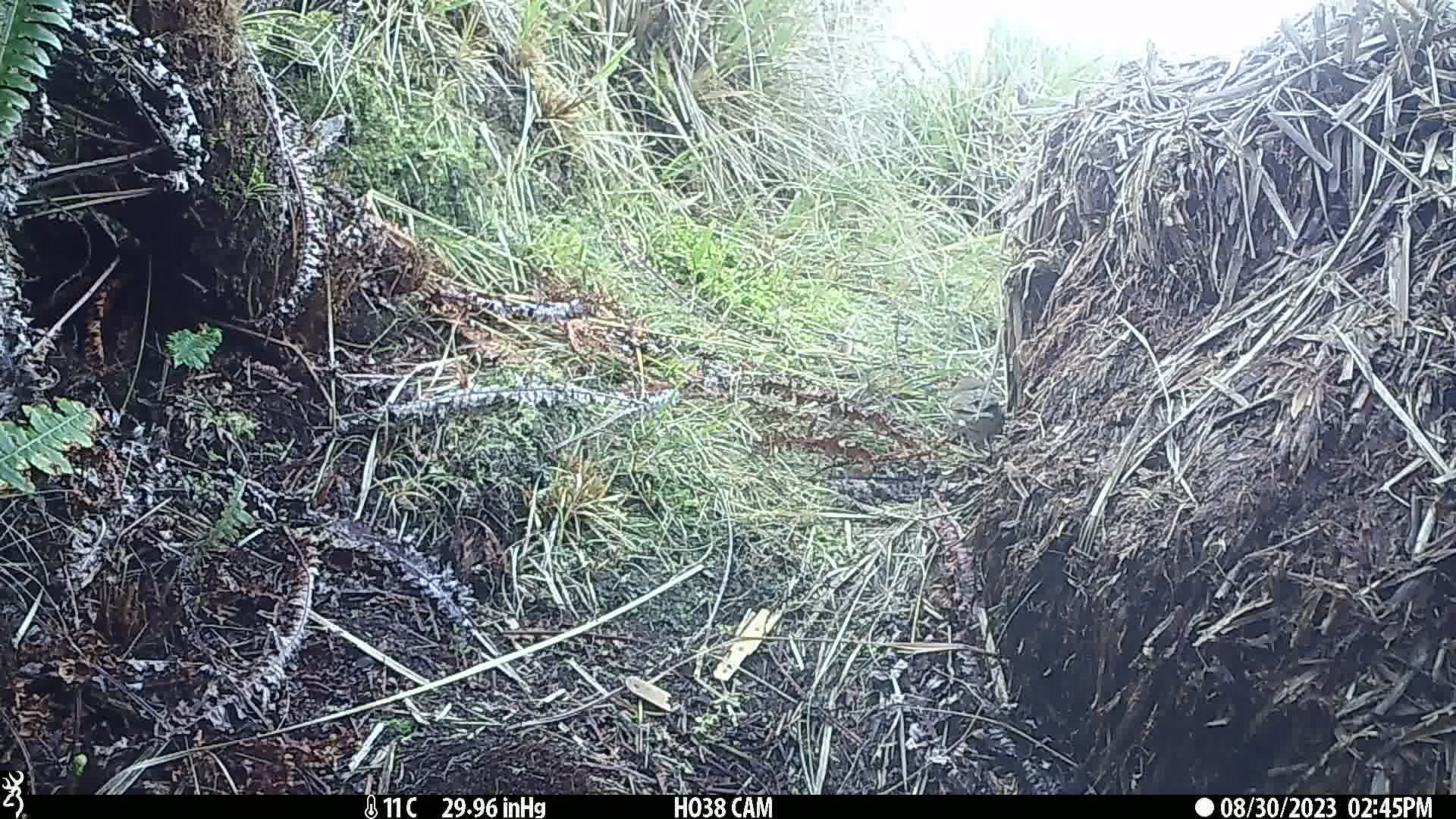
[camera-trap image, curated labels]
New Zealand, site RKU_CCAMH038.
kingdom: Animalia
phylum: Chordata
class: Aves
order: Passeriformes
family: Turdidae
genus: Turdus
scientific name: Turdus philomelos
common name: song thrush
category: thrush